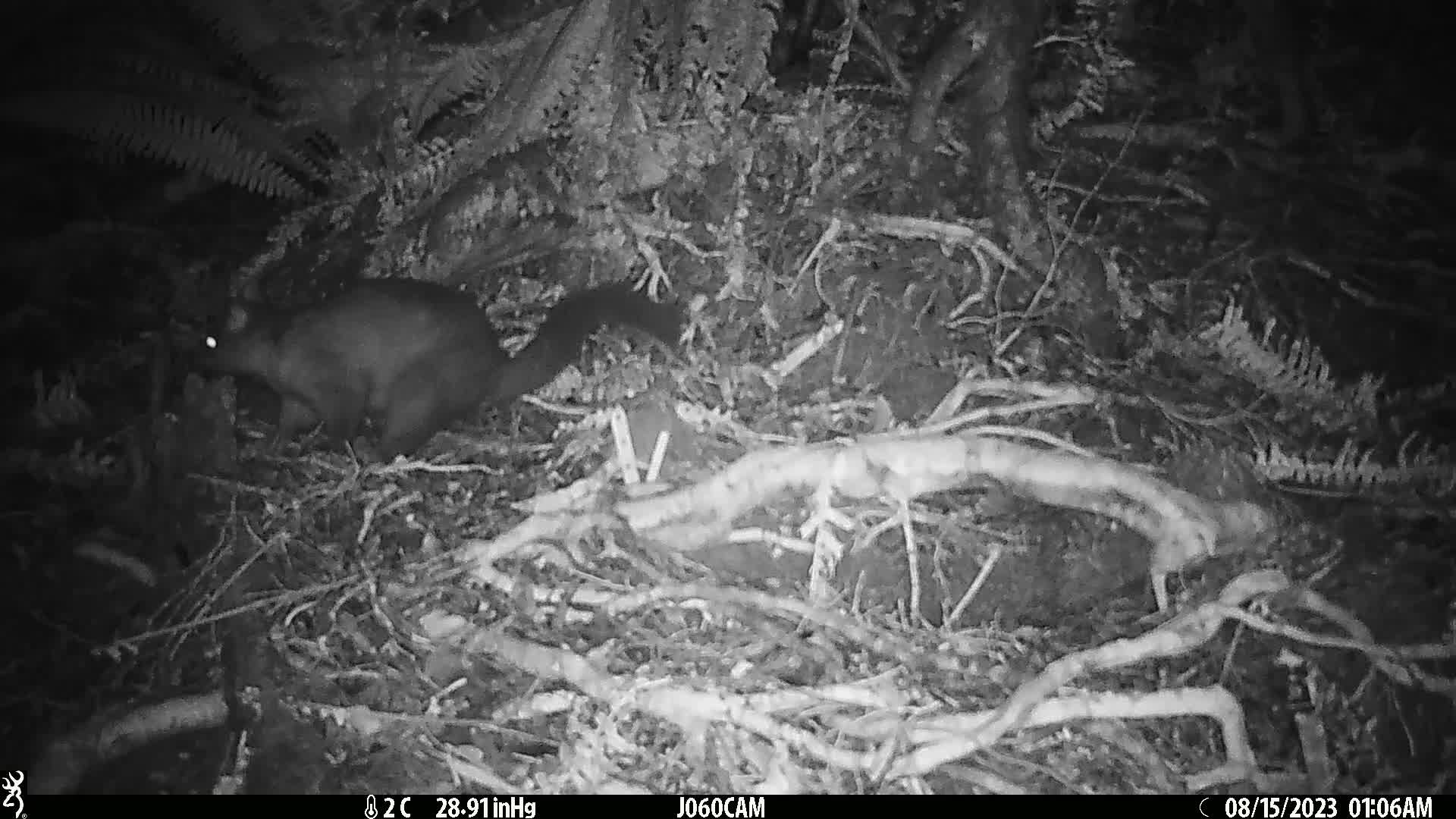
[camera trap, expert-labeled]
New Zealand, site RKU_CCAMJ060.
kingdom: Animalia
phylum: Chordata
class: Mammalia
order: Diprotodontia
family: Phalangeridae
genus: Trichosurus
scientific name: Trichosurus vulpecula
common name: common brushtail possum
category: possum